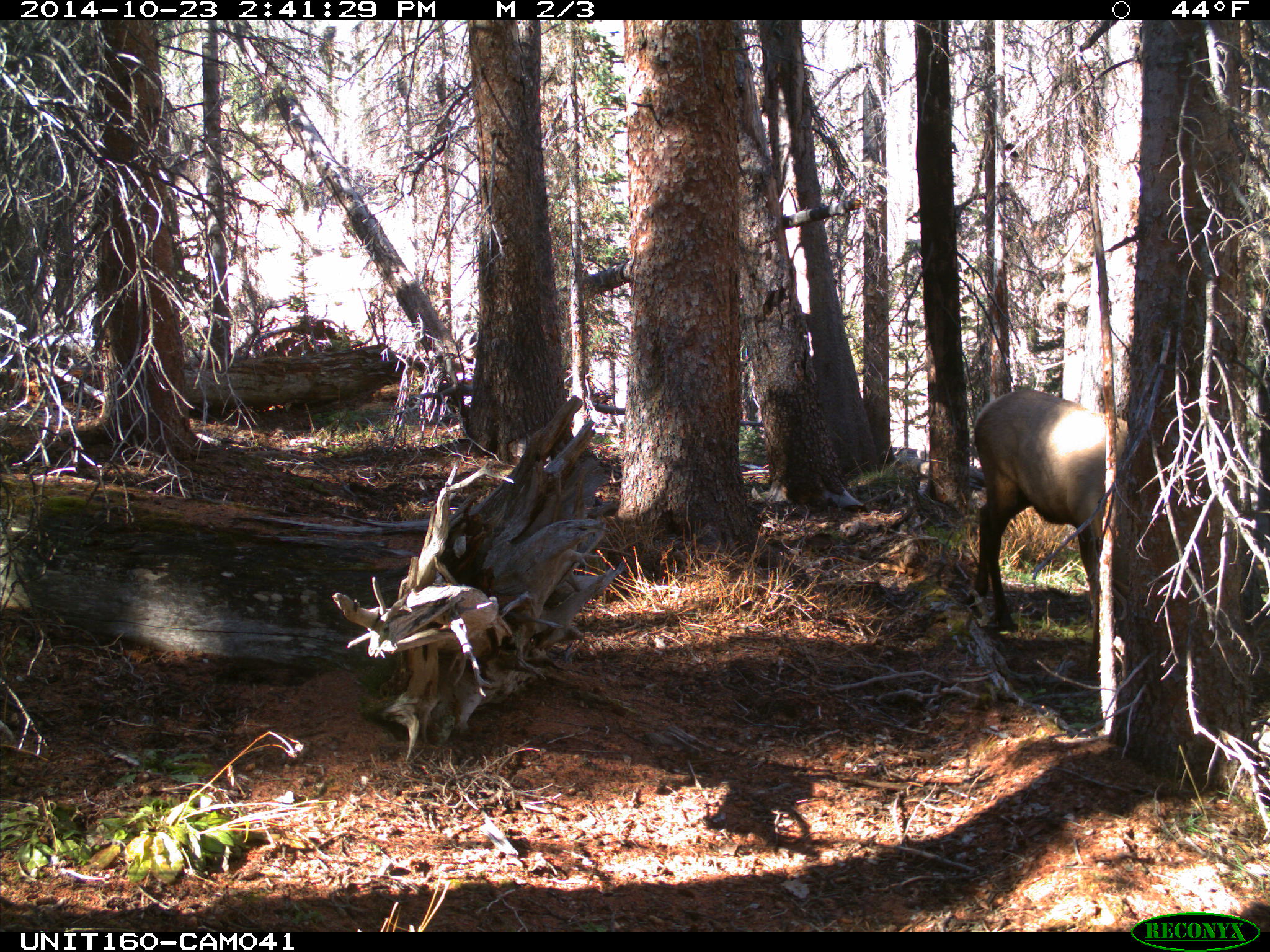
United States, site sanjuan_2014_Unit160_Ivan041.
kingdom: Animalia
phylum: Chordata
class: Mammalia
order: Artiodactyla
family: Cervidae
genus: Cervus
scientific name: Cervus elaphus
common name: red deer